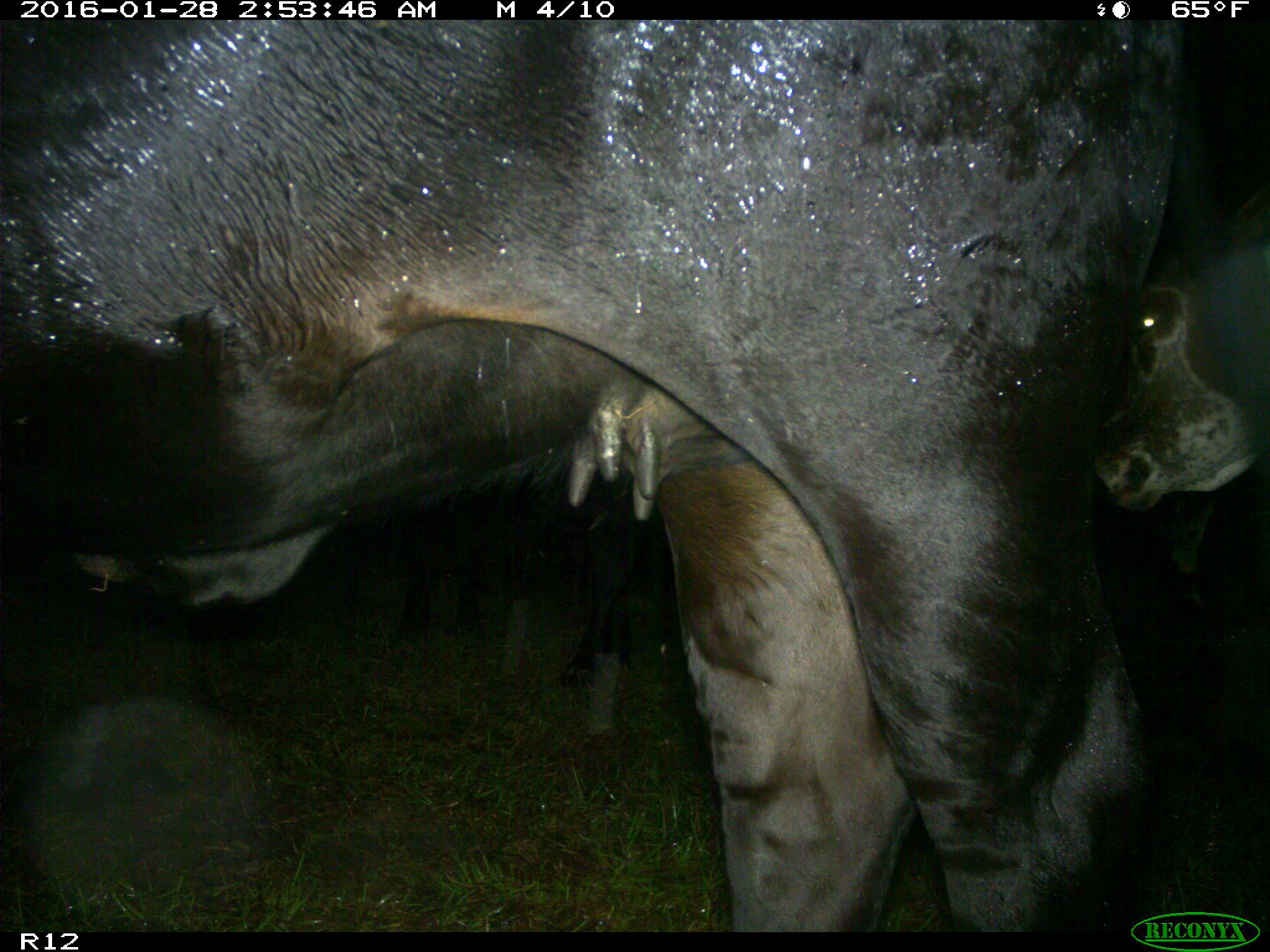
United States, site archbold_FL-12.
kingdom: Animalia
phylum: Chordata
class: Mammalia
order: Artiodactyla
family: Bovidae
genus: Bos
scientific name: Bos taurus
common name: domestic cow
Bos taurus (domestic cow).